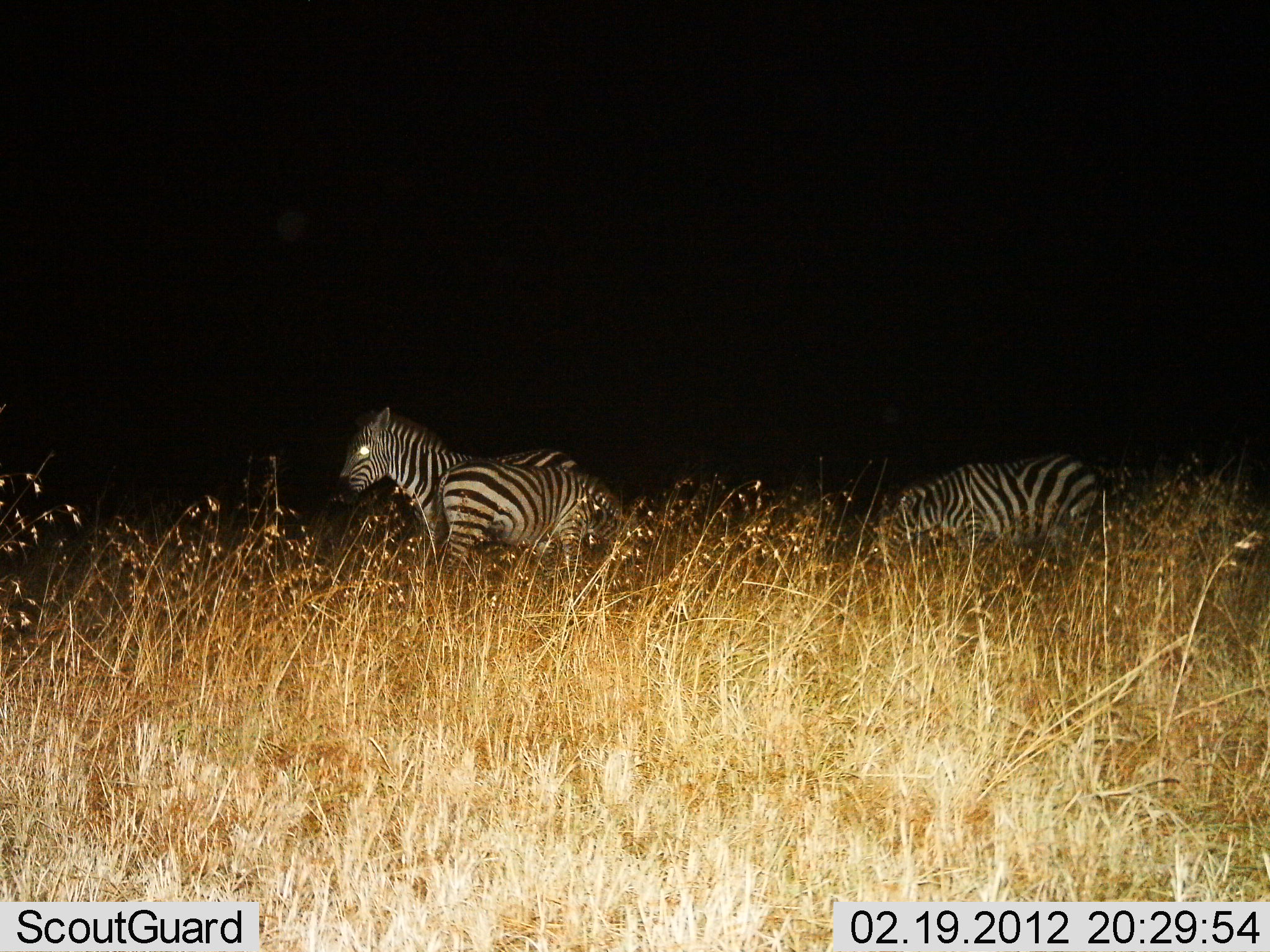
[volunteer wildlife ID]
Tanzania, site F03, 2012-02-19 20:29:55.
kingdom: Animalia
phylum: Chordata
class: Mammalia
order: Perissodactyla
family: Equidae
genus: Equus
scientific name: Equus quagga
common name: plains zebra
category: zebra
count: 3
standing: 94%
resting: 0%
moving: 6%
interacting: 0%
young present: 0%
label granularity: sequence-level